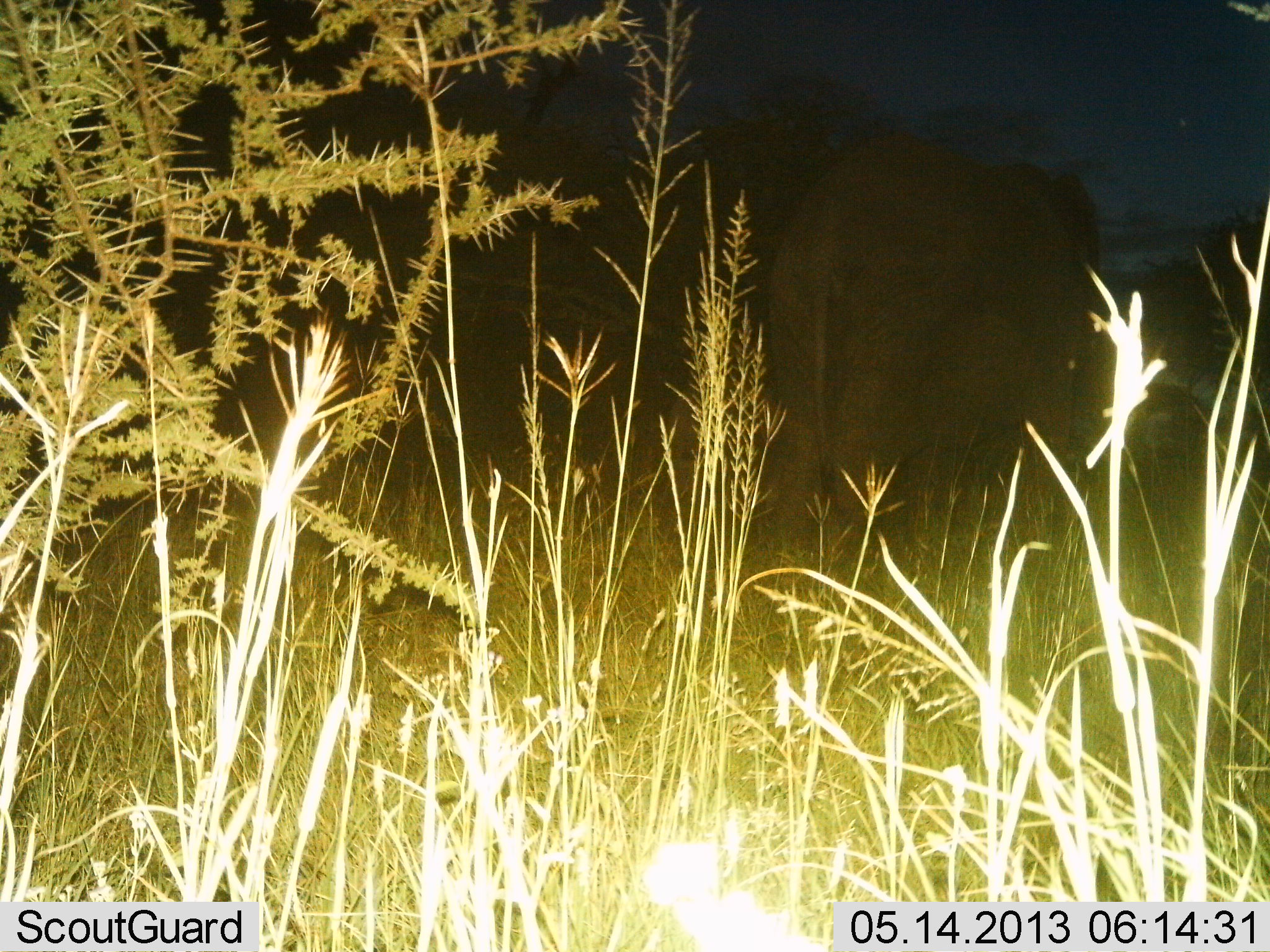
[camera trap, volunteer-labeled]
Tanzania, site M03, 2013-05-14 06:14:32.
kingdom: Animalia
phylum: Chordata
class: Mammalia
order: Proboscidea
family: Elephantidae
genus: Loxodonta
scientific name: Loxodonta africana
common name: african bush elephant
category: elephant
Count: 1.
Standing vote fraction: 73%.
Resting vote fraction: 0%.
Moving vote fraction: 27%.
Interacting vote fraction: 0%.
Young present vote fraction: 3%.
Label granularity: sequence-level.